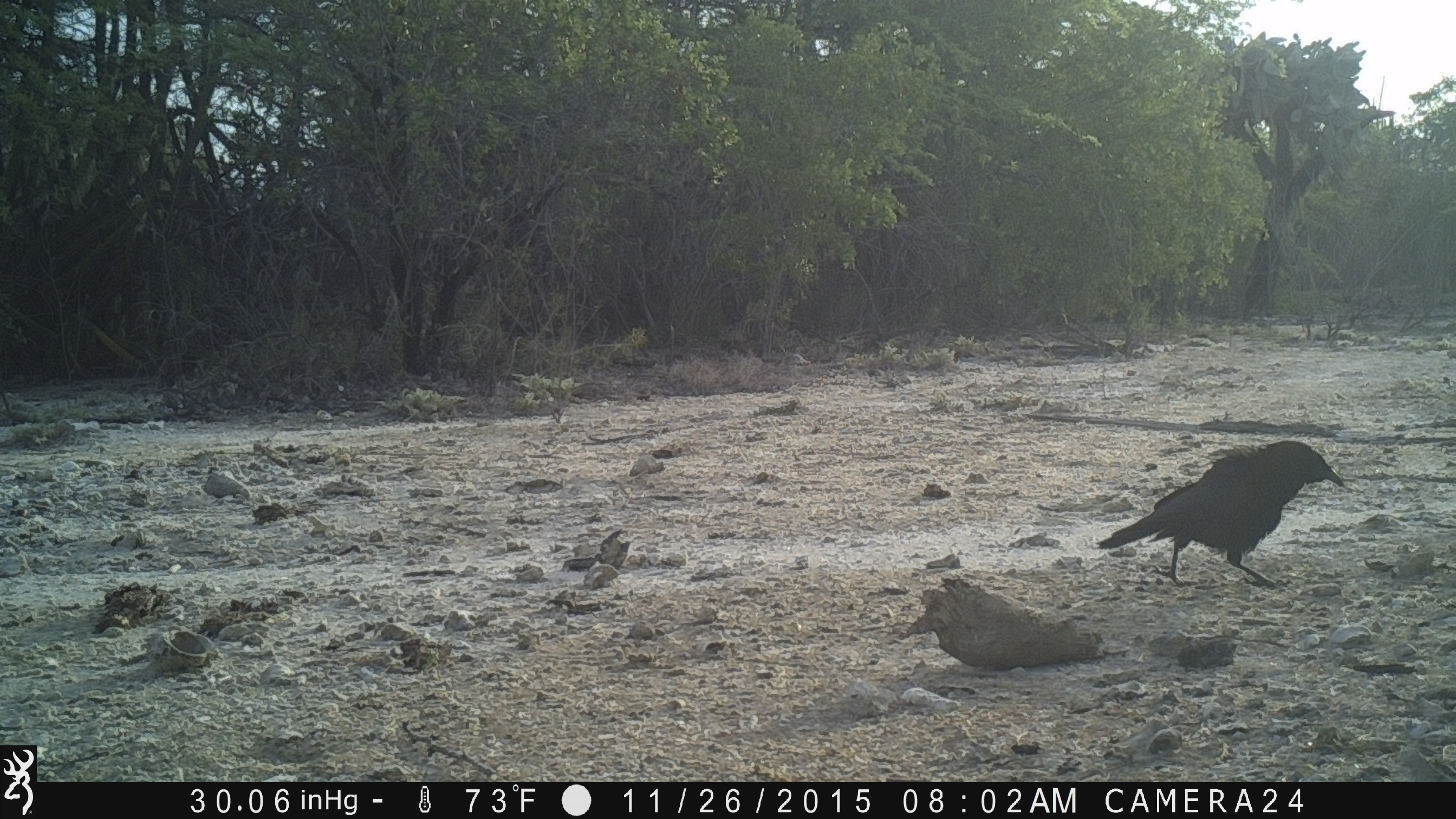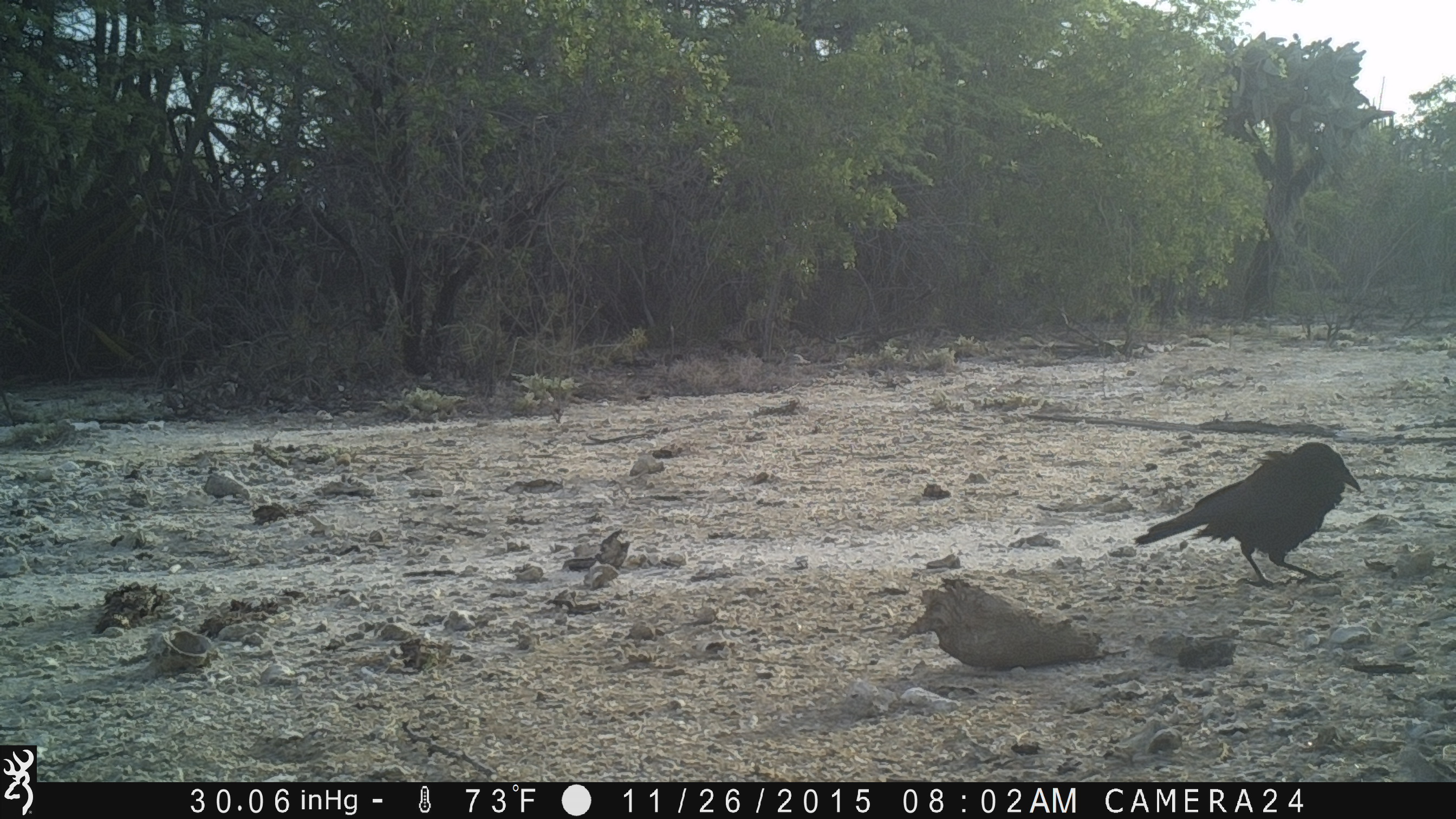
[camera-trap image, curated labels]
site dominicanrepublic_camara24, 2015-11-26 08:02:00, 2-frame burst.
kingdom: Animalia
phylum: Chordata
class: Aves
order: Passeriformes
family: Corvidae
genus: Corvus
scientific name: Corvus corax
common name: raven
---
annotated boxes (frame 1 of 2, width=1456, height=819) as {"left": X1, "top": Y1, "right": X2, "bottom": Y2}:
raven: {"left": 1091, "top": 440, "right": 1348, "bottom": 591}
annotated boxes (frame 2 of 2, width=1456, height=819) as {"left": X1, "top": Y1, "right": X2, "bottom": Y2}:
raven: {"left": 1130, "top": 443, "right": 1363, "bottom": 589}